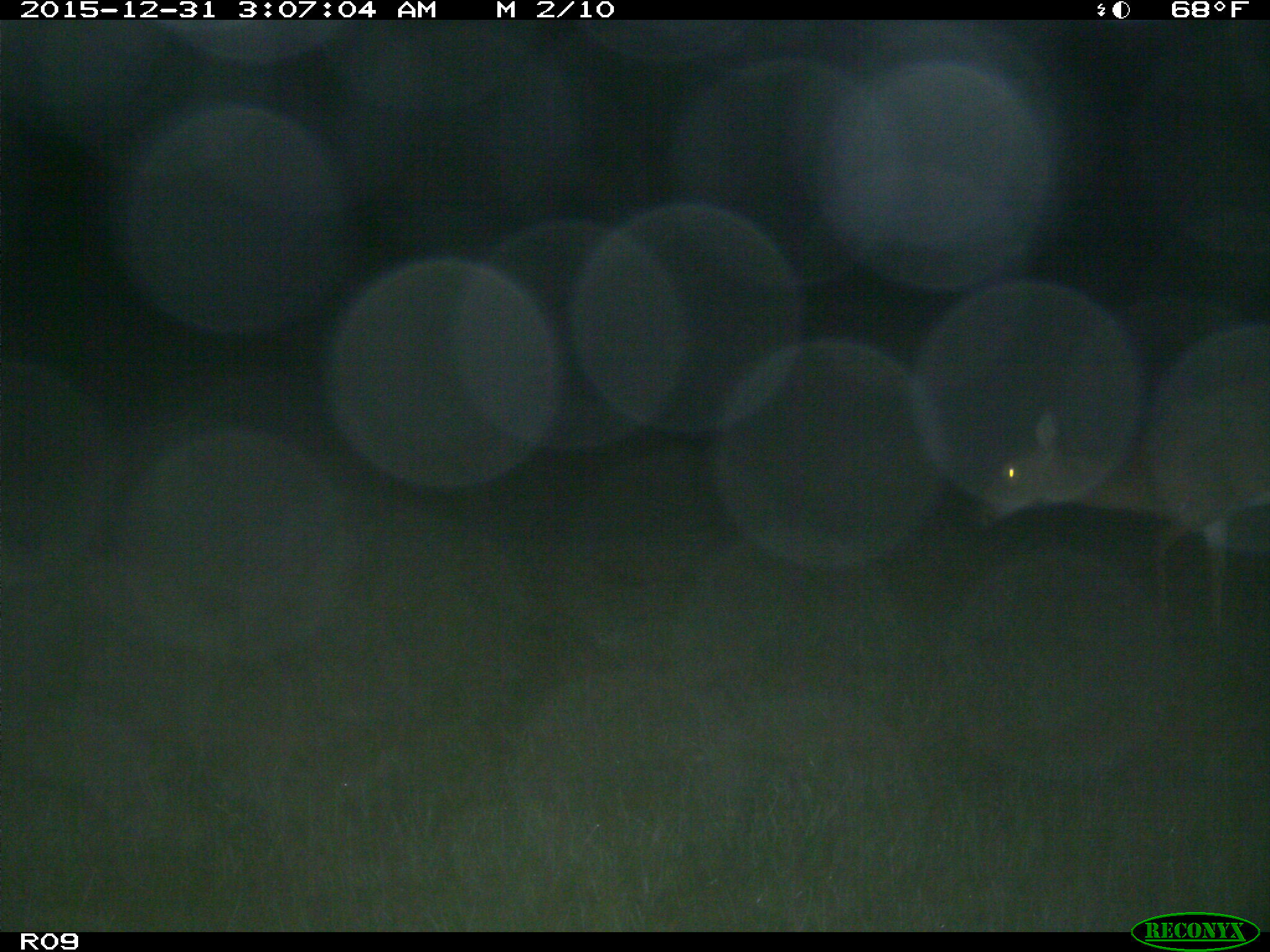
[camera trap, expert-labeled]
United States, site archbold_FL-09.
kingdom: Animalia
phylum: Chordata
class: Mammalia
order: Artiodactyla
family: Cervidae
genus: Odocoileus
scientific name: Odocoileus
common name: deer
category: unidentified deer